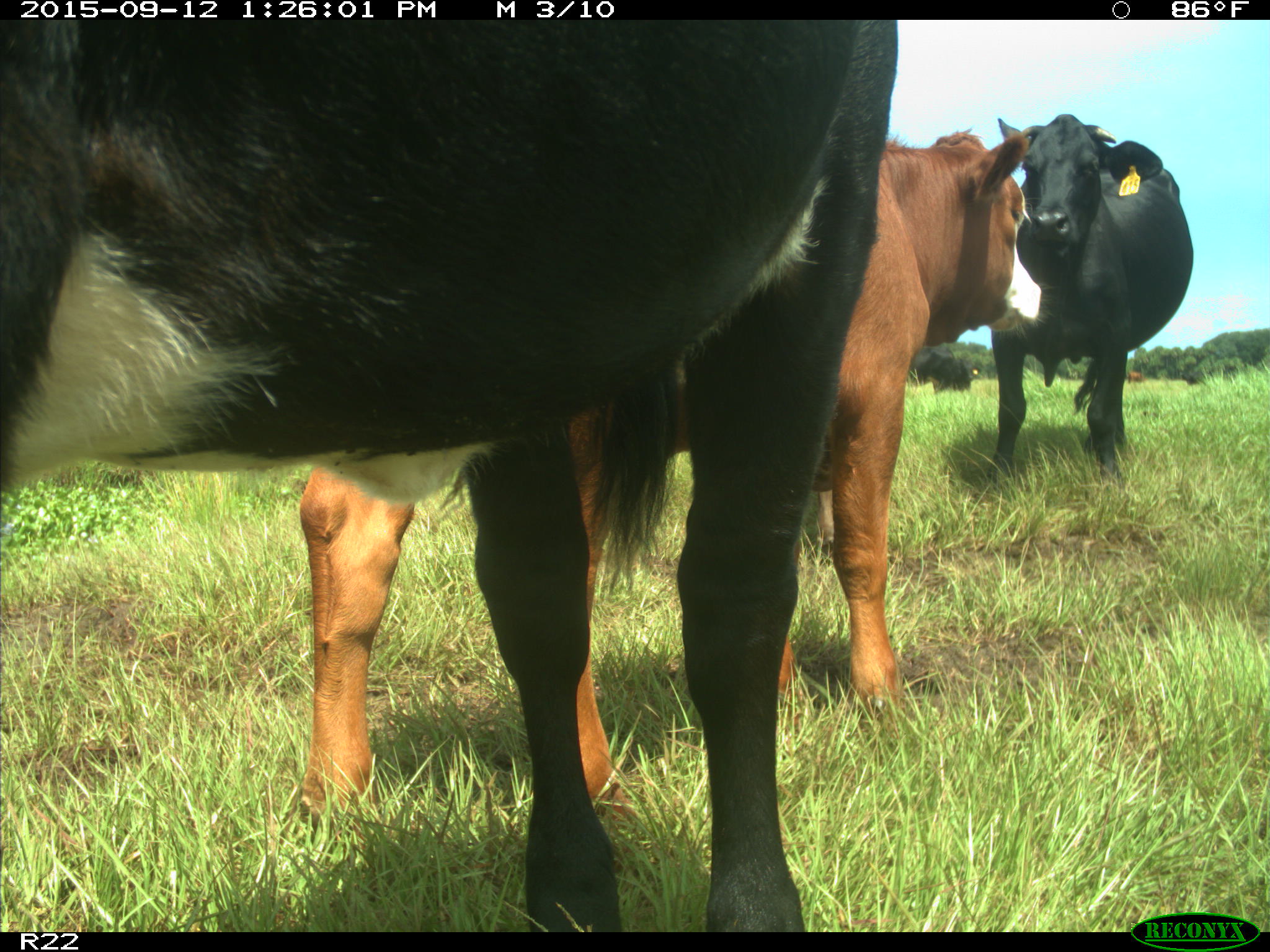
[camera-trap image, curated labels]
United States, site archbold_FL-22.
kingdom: Animalia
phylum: Chordata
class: Mammalia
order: Artiodactyla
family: Bovidae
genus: Bos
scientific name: Bos taurus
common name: domestic cow